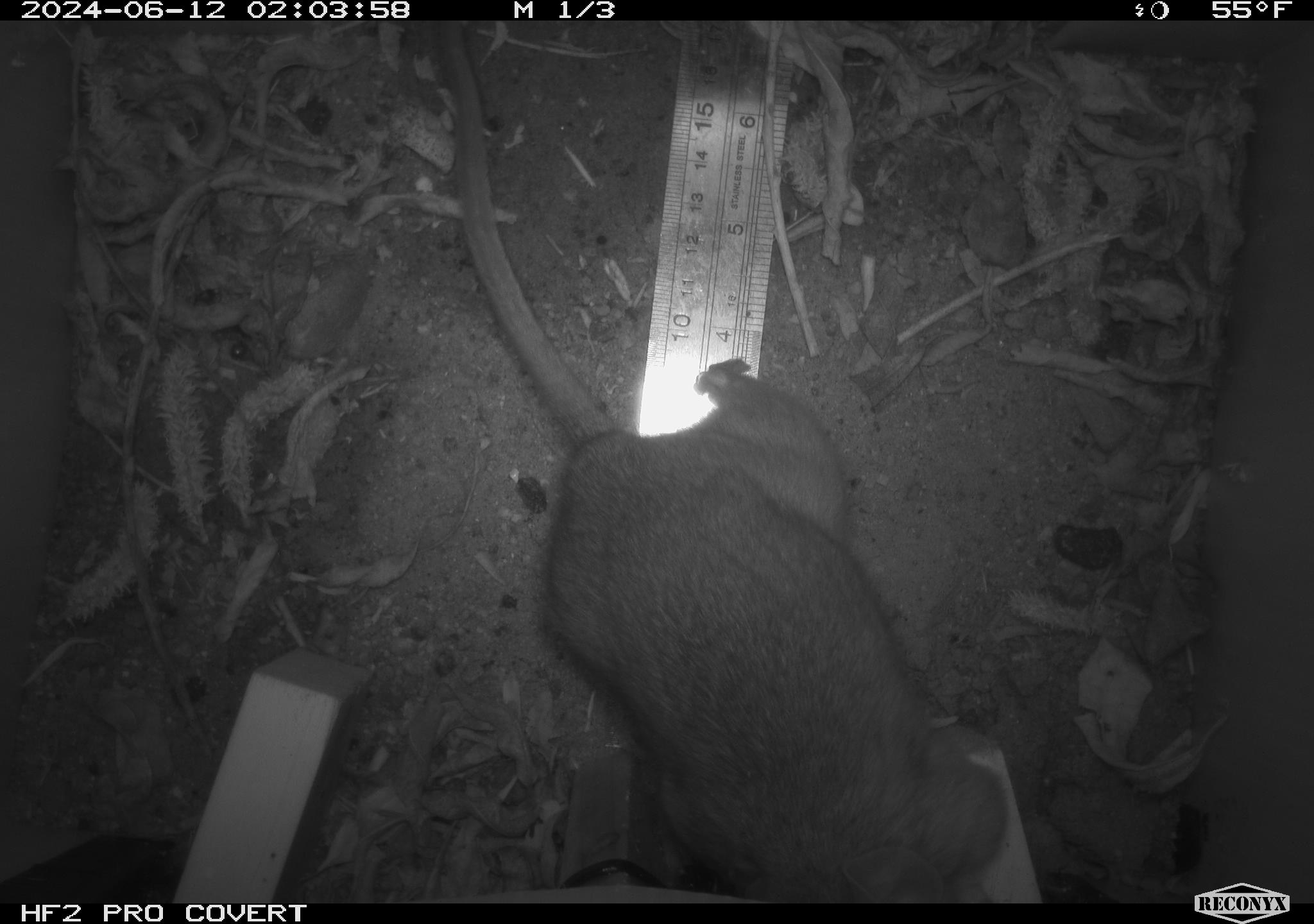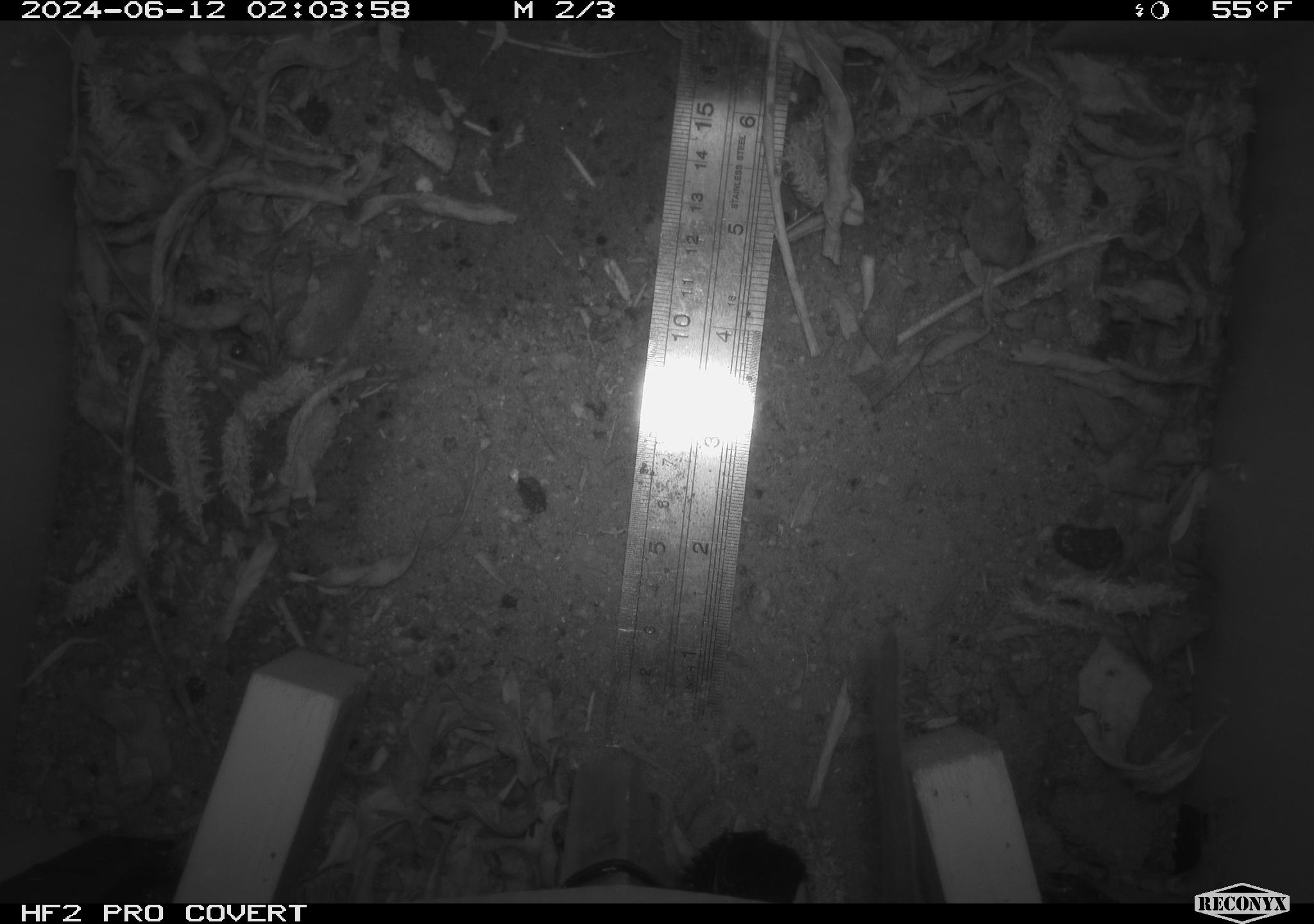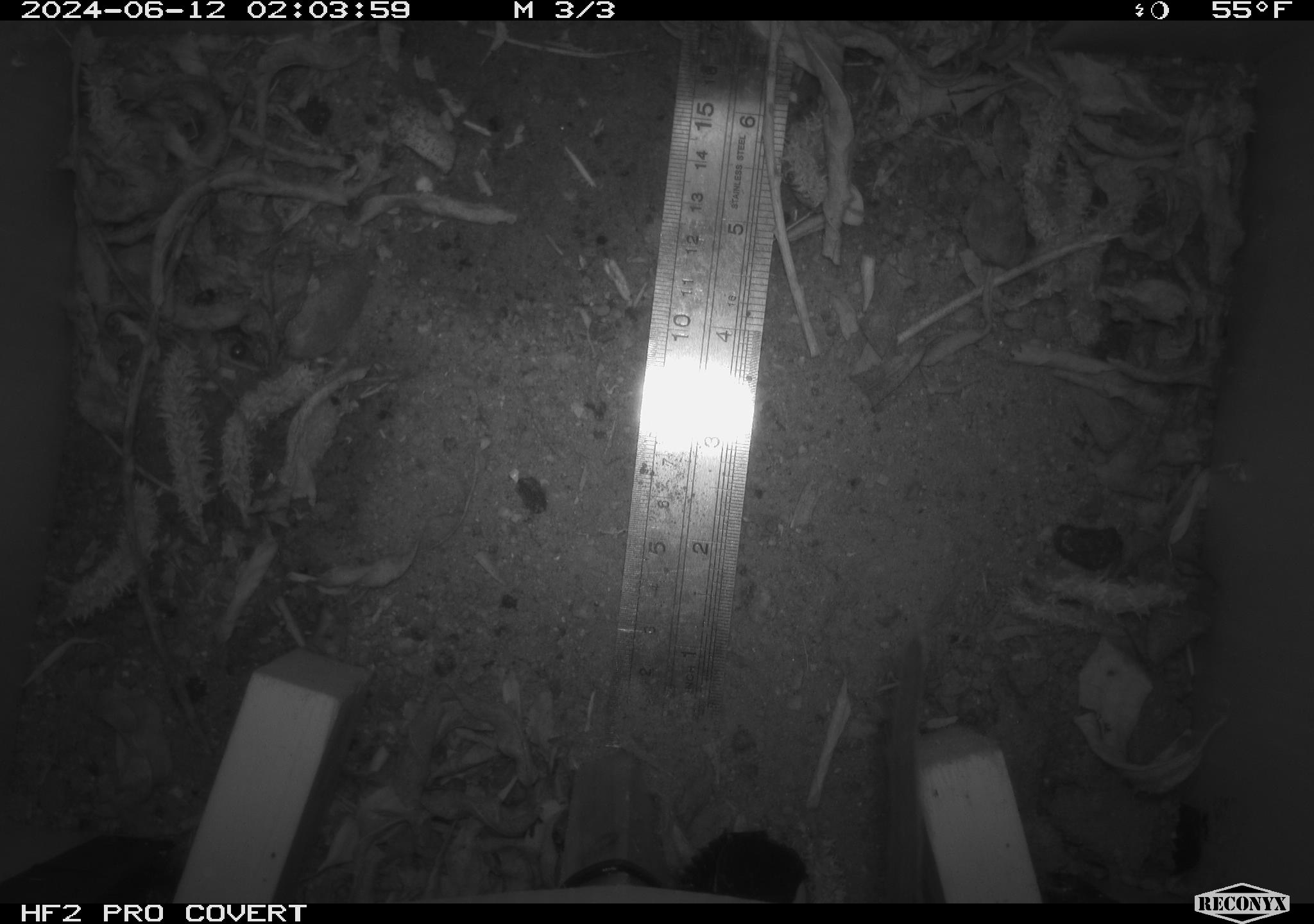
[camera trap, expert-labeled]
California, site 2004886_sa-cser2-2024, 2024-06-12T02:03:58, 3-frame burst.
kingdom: Animalia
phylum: Chordata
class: Mammalia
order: Rodentia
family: Muridae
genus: Rattus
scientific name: Rattus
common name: rat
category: rattus species